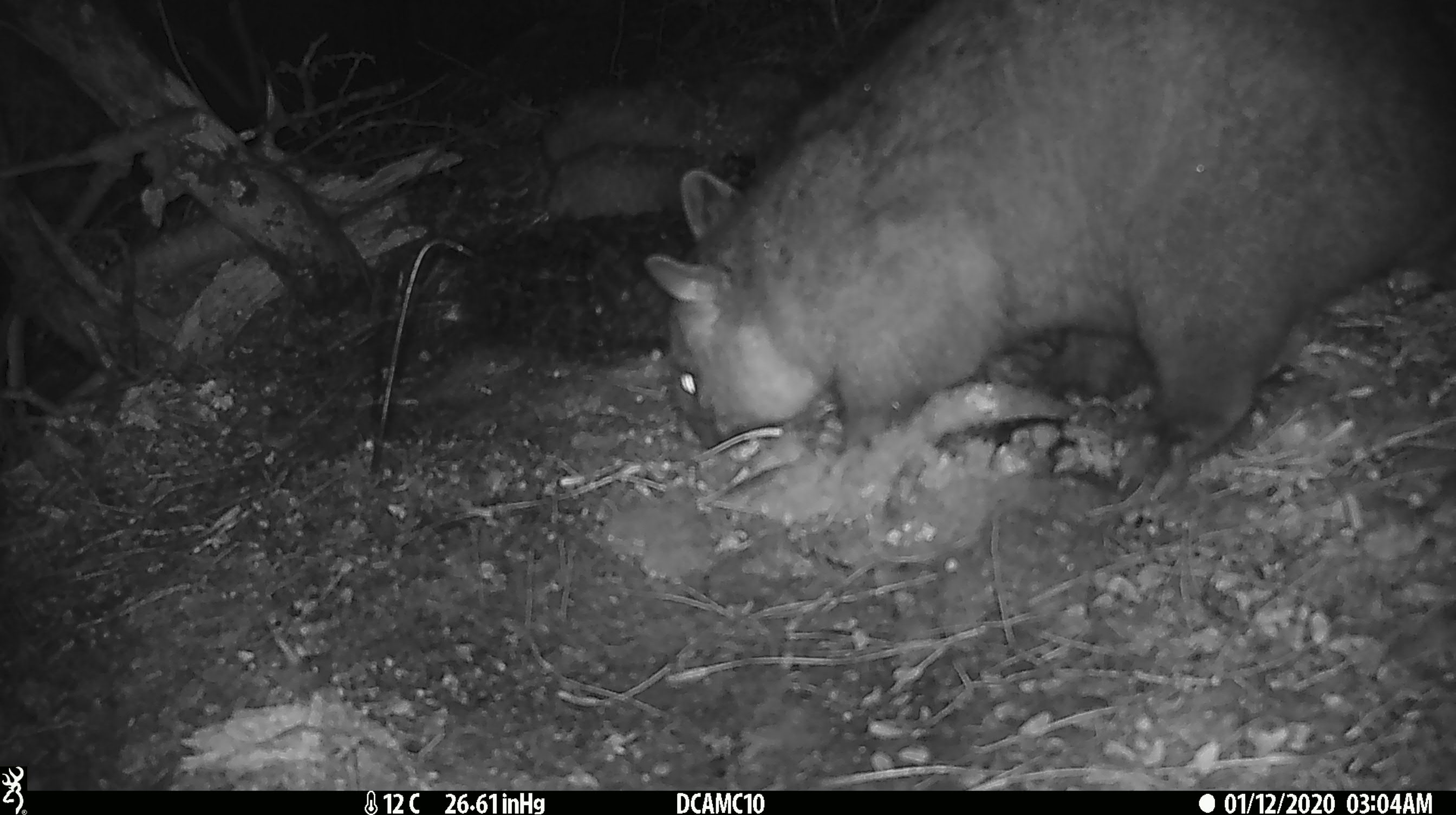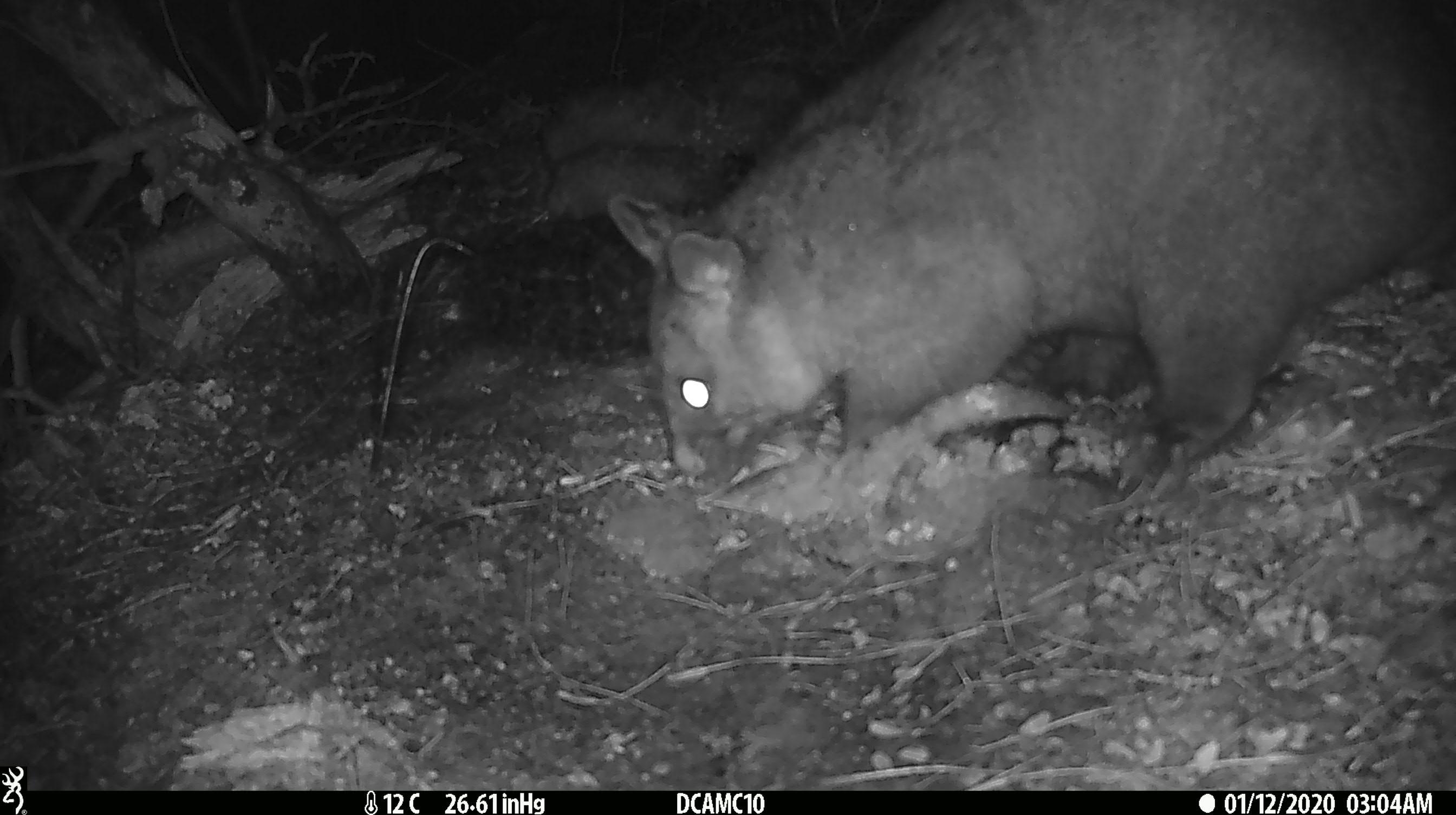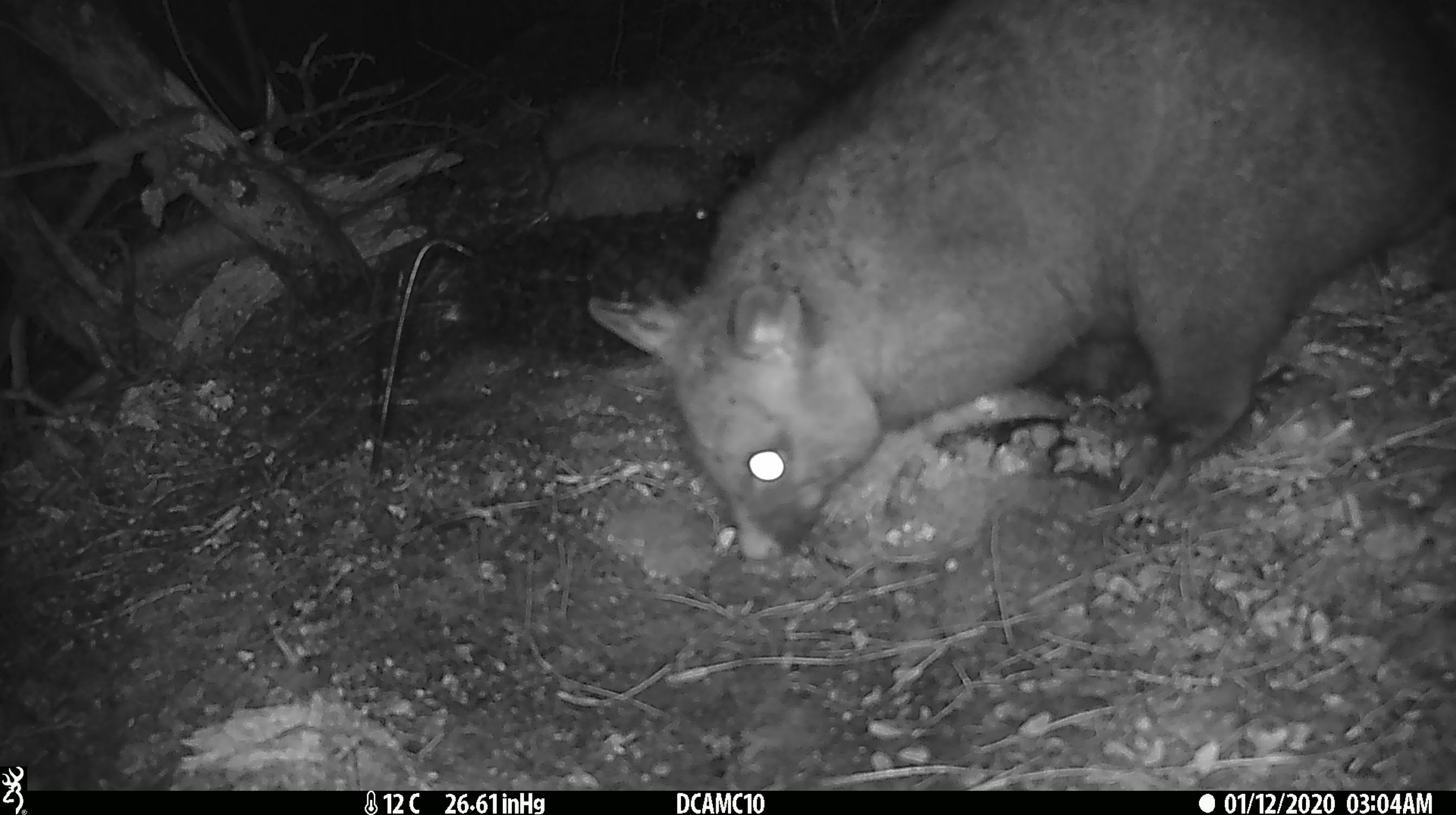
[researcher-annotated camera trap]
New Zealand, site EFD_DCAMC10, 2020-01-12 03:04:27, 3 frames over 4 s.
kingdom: Animalia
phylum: Chordata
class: Mammalia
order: Diprotodontia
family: Phalangeridae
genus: Trichosurus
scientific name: Trichosurus vulpecula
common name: common brushtail possum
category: possum